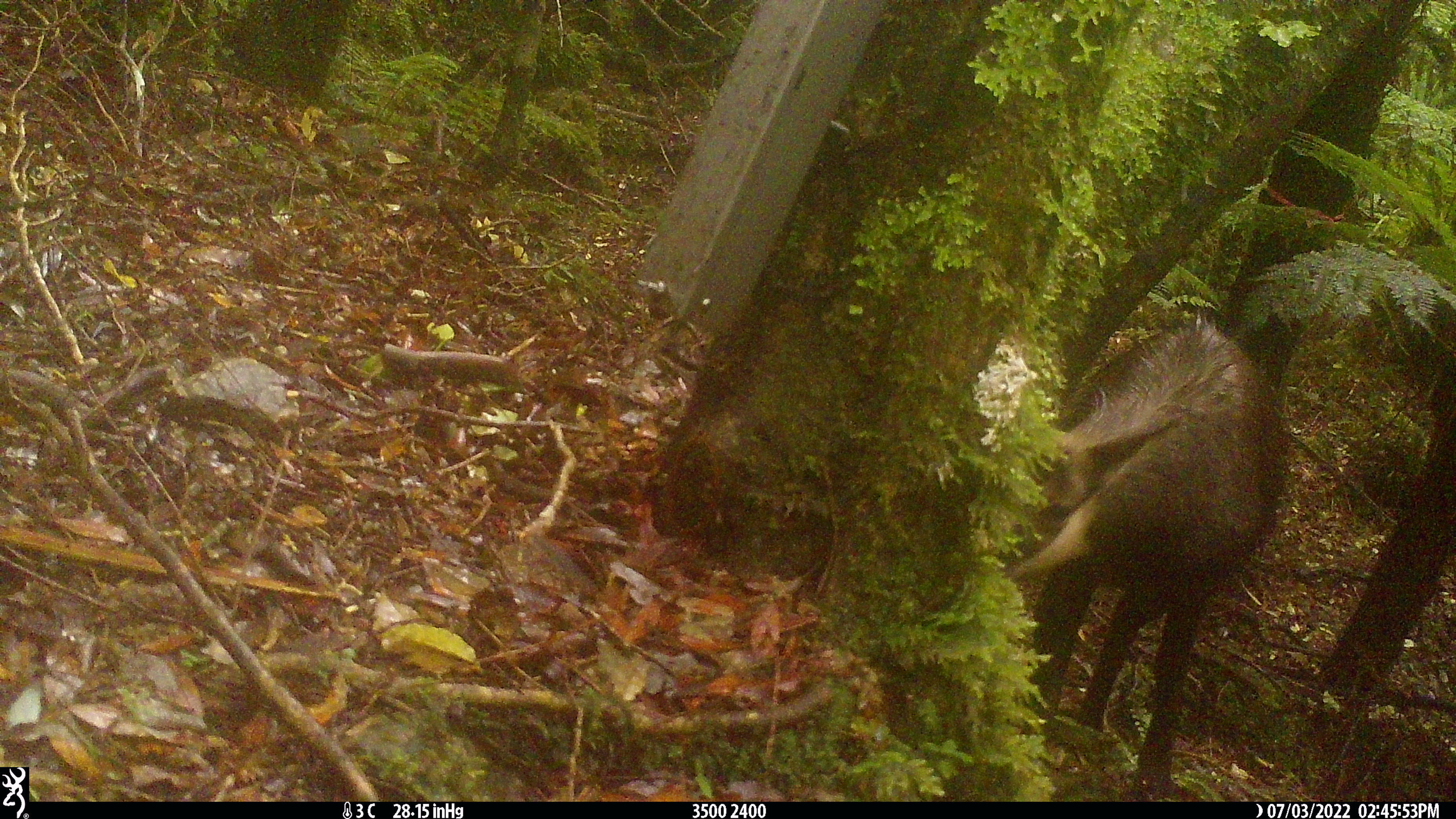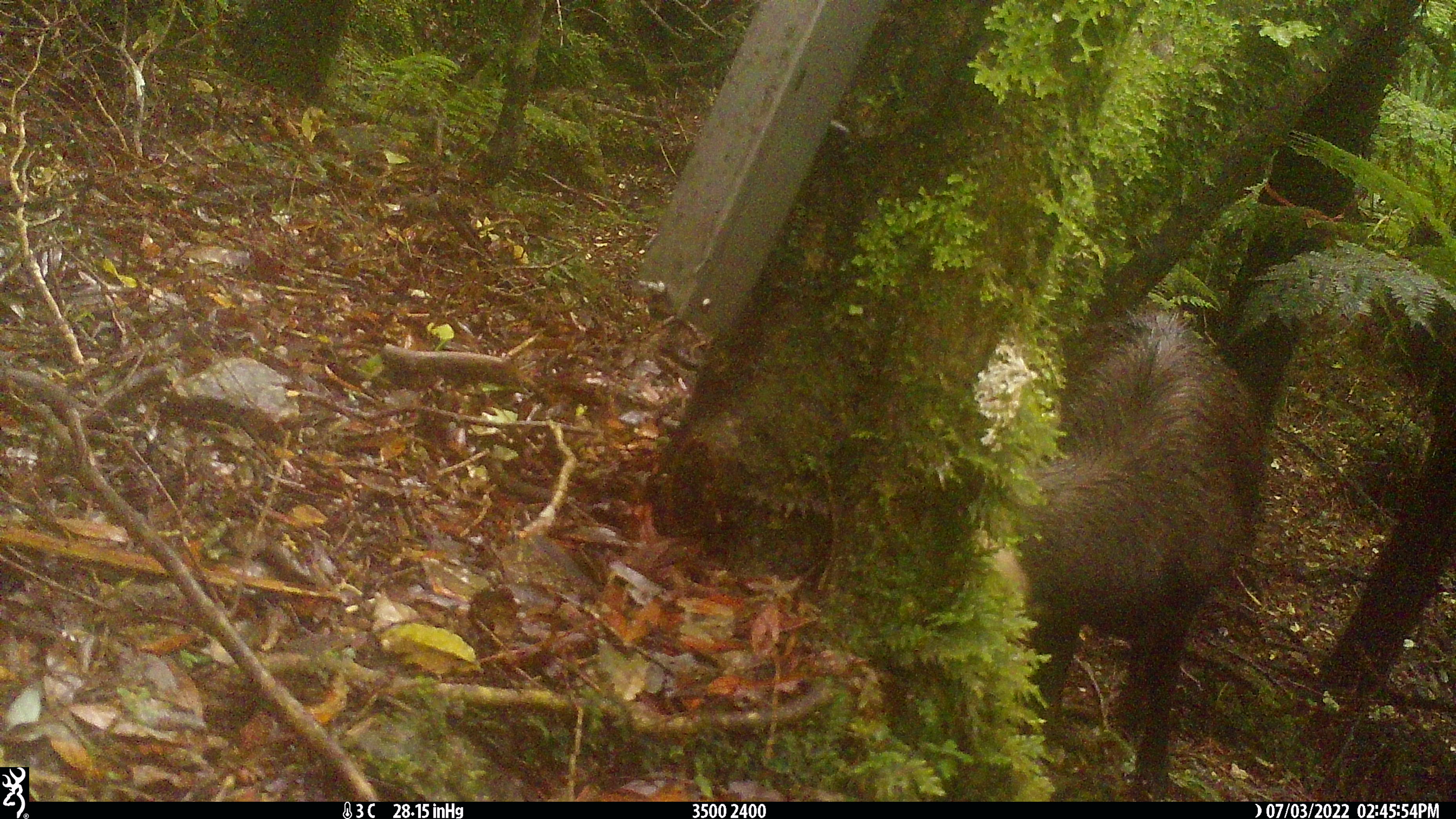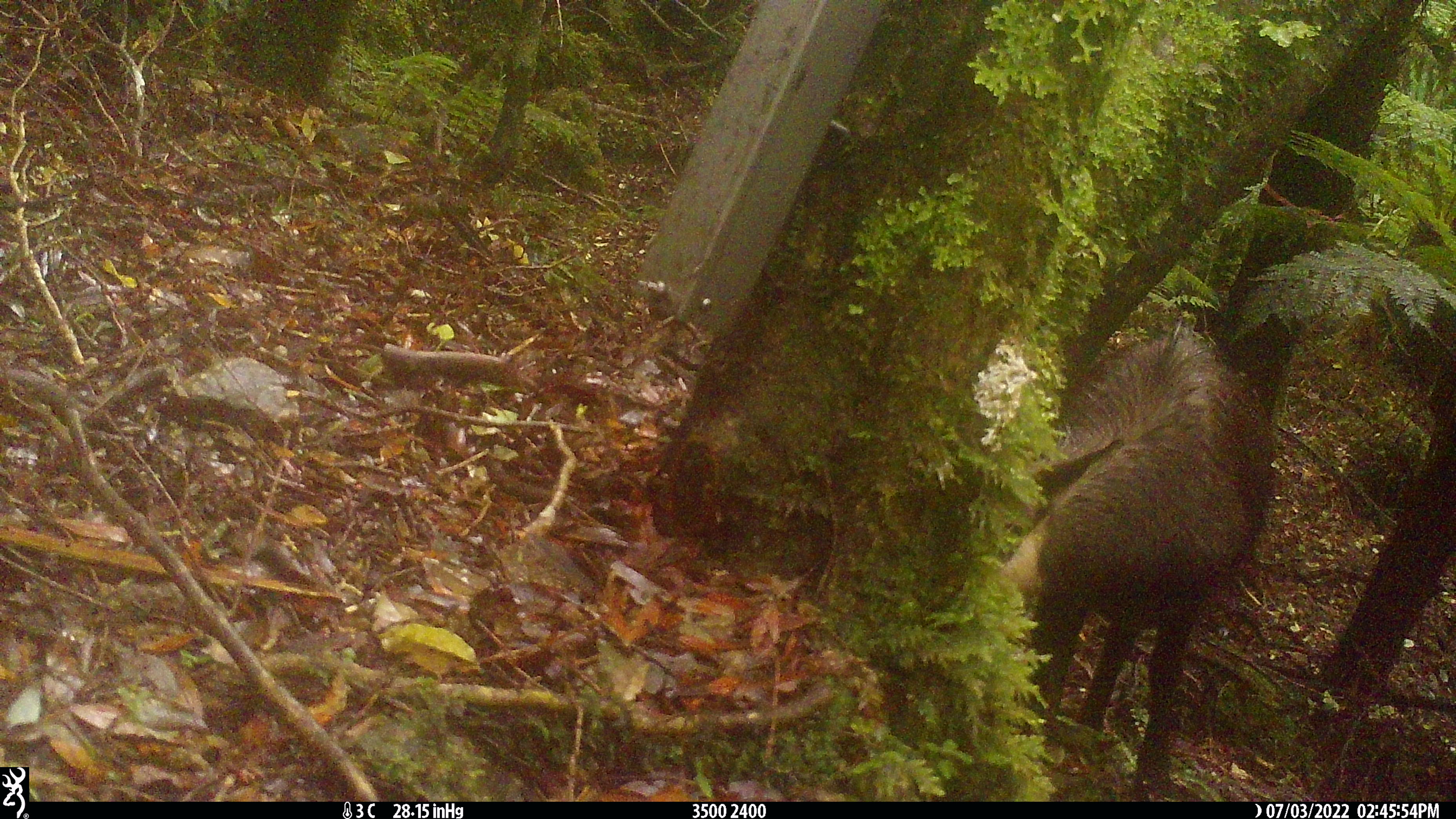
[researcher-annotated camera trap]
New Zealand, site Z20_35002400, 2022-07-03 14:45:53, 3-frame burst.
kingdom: Animalia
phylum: Chordata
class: Mammalia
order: Artiodactyla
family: Bovidae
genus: Rupicapra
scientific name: Rupicapra rupicapra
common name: alpine chamois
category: chamois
Chamois (alpine chamois) (Rupicapra rupicapra).